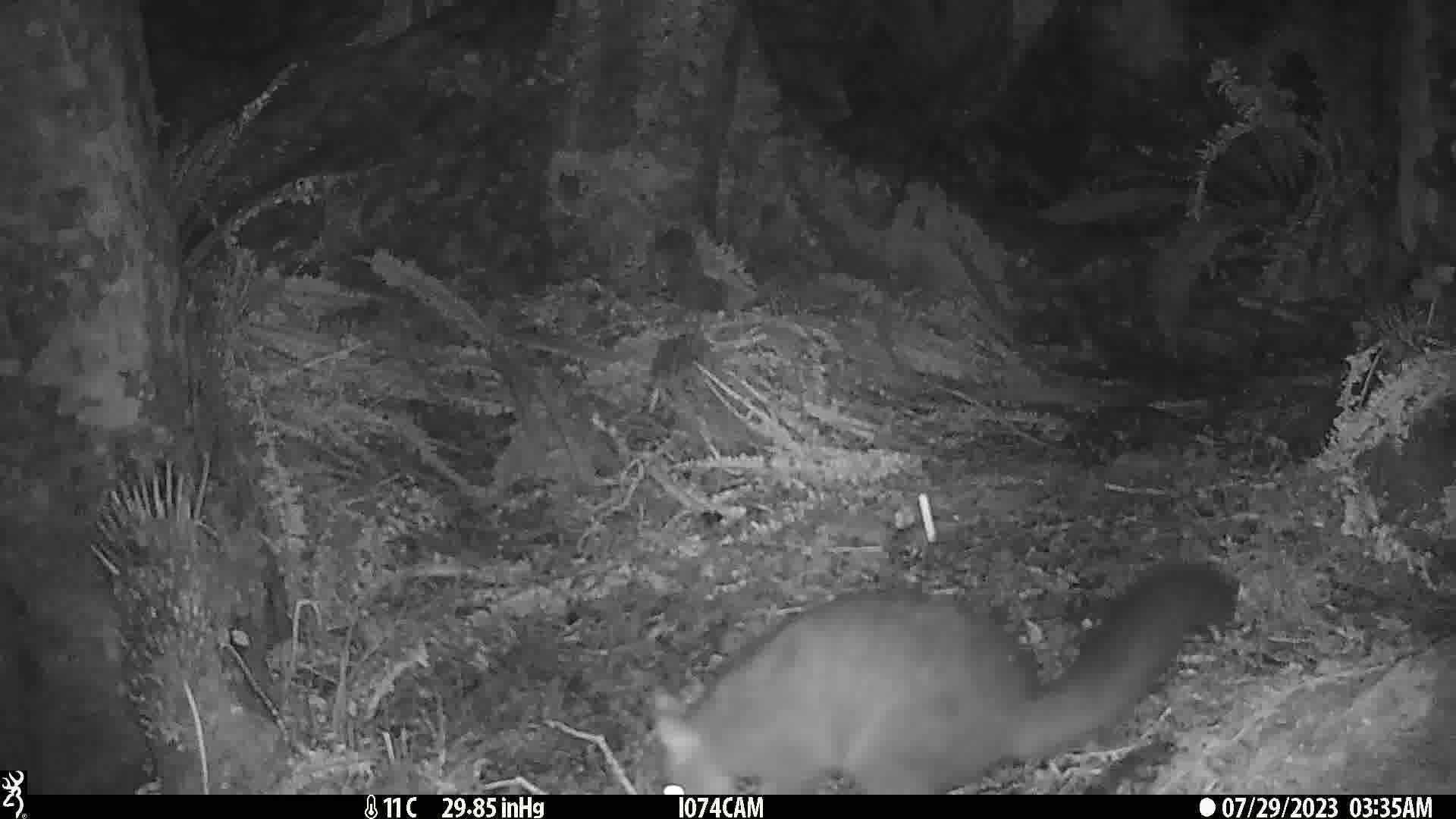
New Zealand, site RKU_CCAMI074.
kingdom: Animalia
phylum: Chordata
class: Mammalia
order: Diprotodontia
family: Phalangeridae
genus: Trichosurus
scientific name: Trichosurus vulpecula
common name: common brushtail possum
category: possum